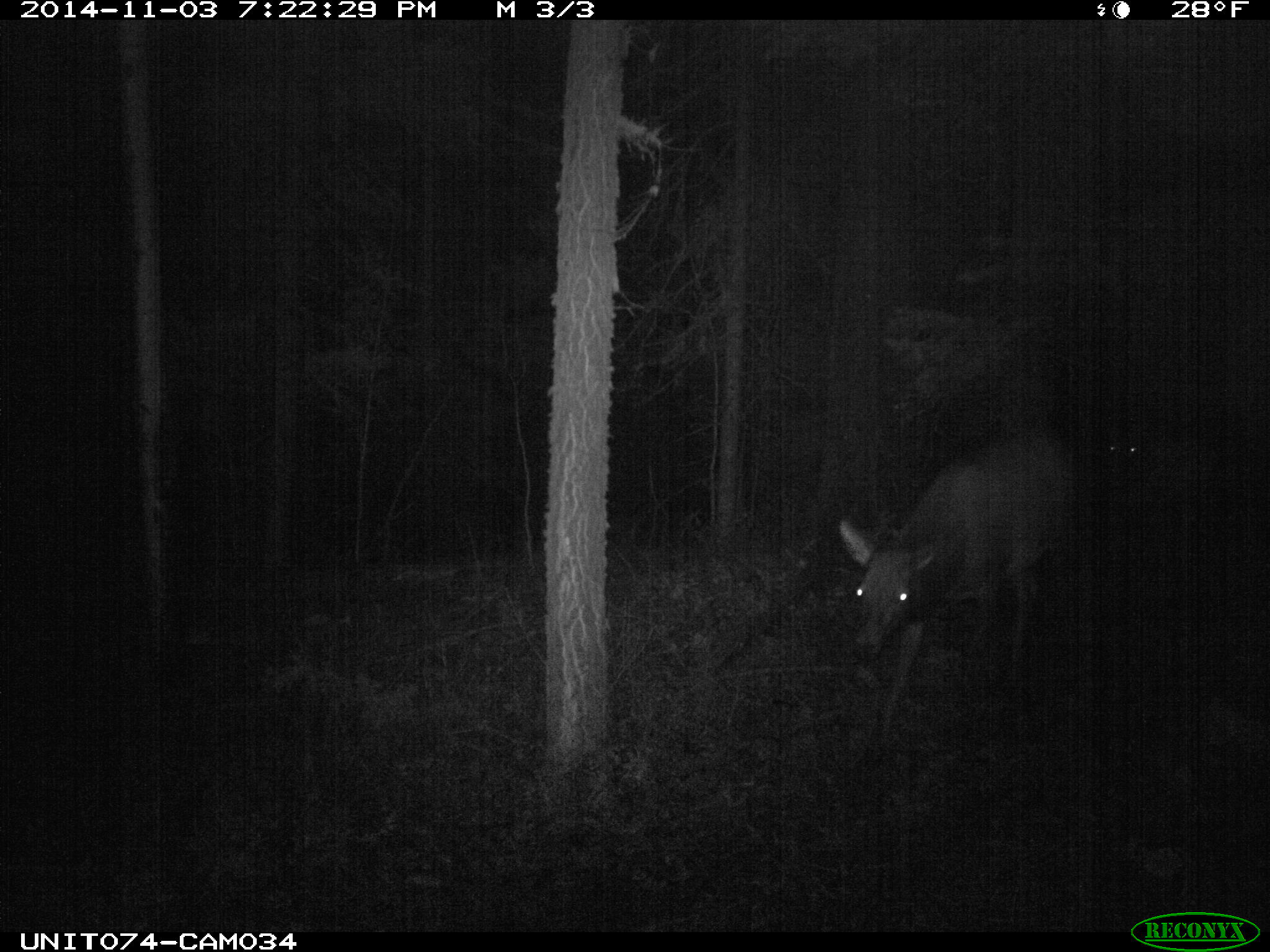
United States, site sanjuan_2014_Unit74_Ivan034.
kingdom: Animalia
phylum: Chordata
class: Mammalia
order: Artiodactyla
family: Cervidae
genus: Cervus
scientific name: Cervus elaphus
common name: red deer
Cervus elaphus (red deer).